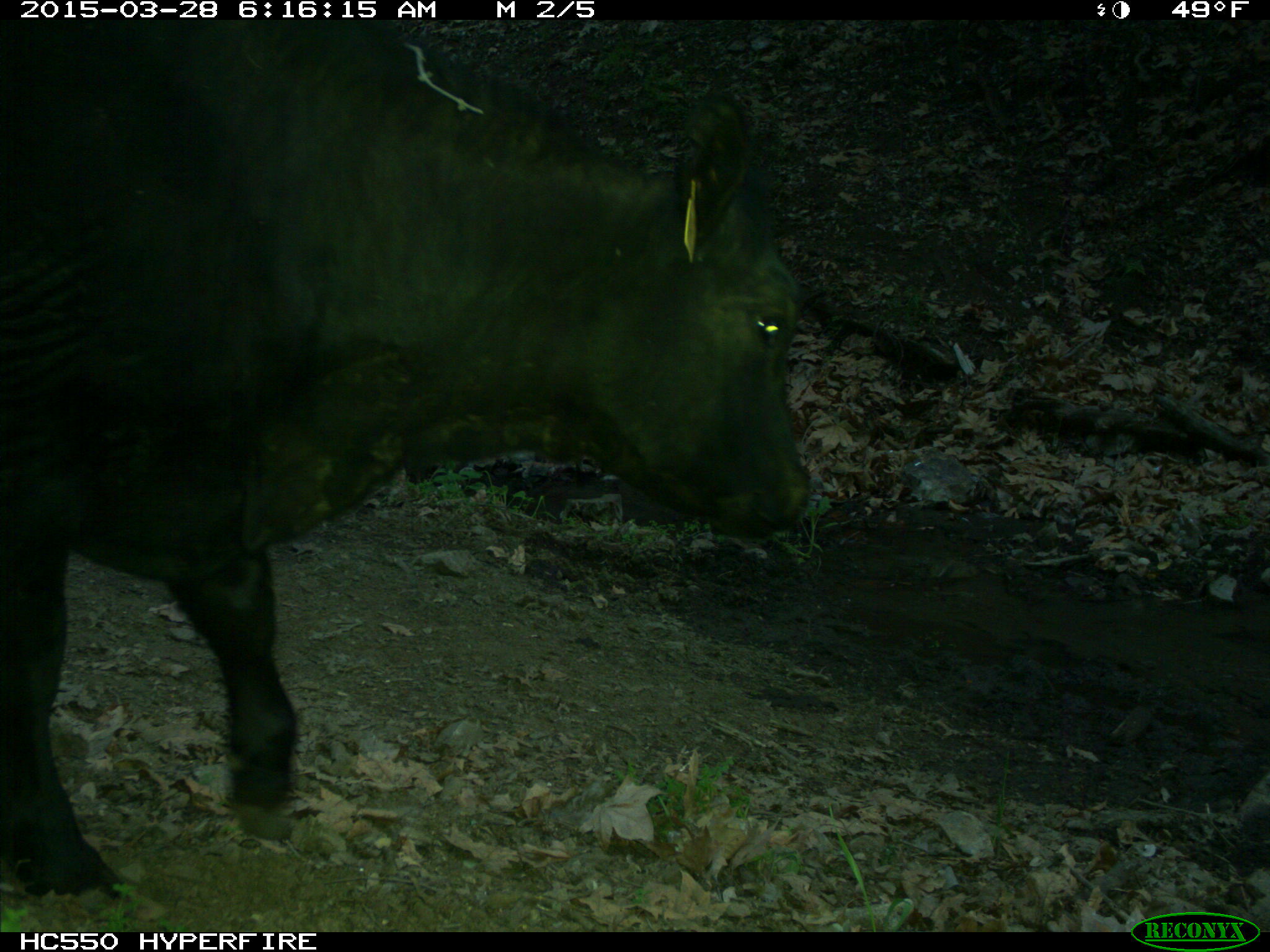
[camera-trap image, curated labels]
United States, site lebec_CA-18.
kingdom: Animalia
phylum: Chordata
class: Mammalia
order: Artiodactyla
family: Bovidae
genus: Bos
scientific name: Bos taurus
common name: domestic cow